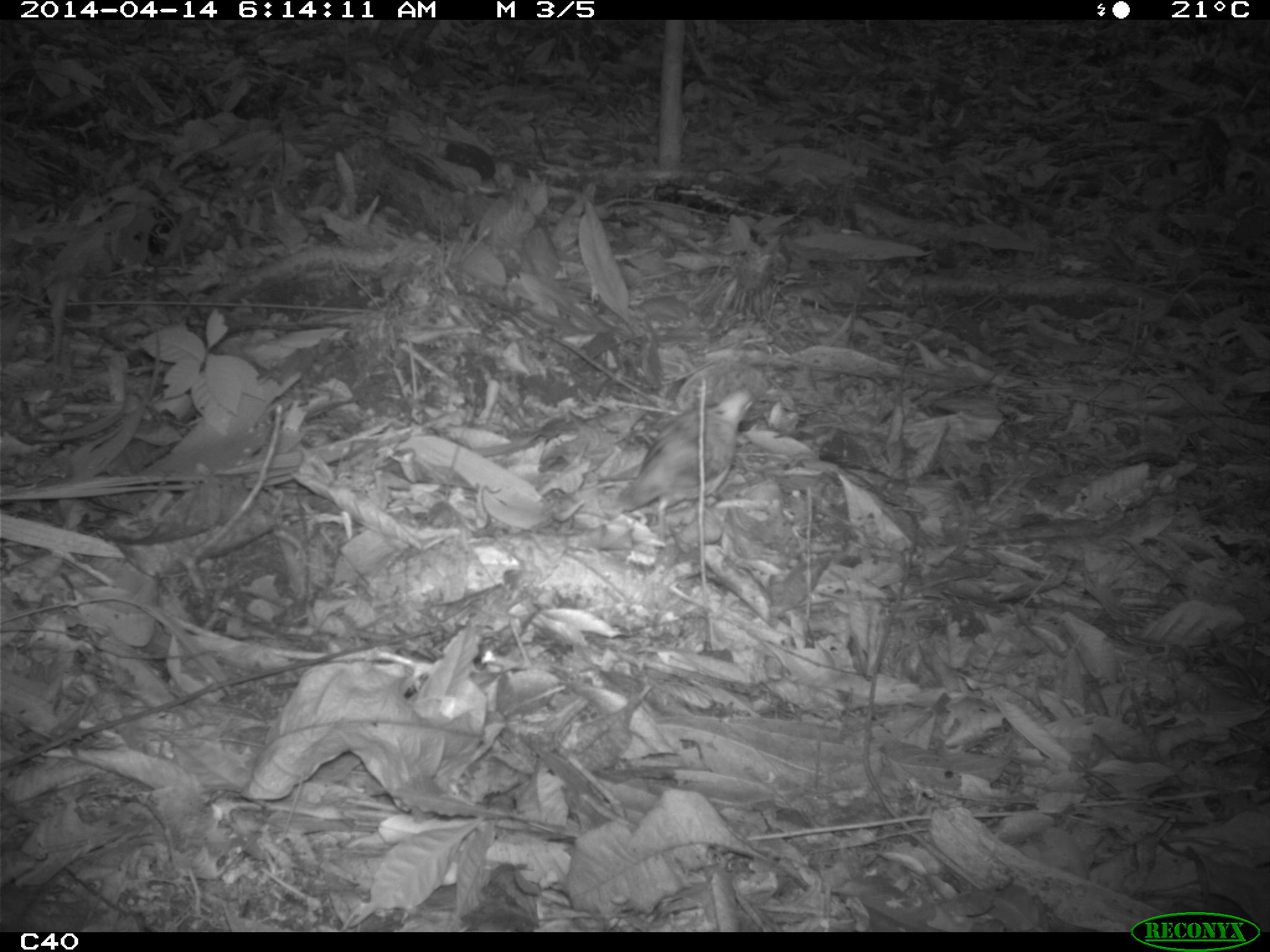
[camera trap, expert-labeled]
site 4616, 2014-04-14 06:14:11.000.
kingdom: Animalia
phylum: Chordata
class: Aves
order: Columbiformes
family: Columbidae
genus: Leptotila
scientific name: Leptotila rufaxilla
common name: gray-fronted dove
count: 1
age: adult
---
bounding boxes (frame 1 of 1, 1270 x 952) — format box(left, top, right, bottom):
leptotila rufaxilla: box(618, 384, 759, 545)